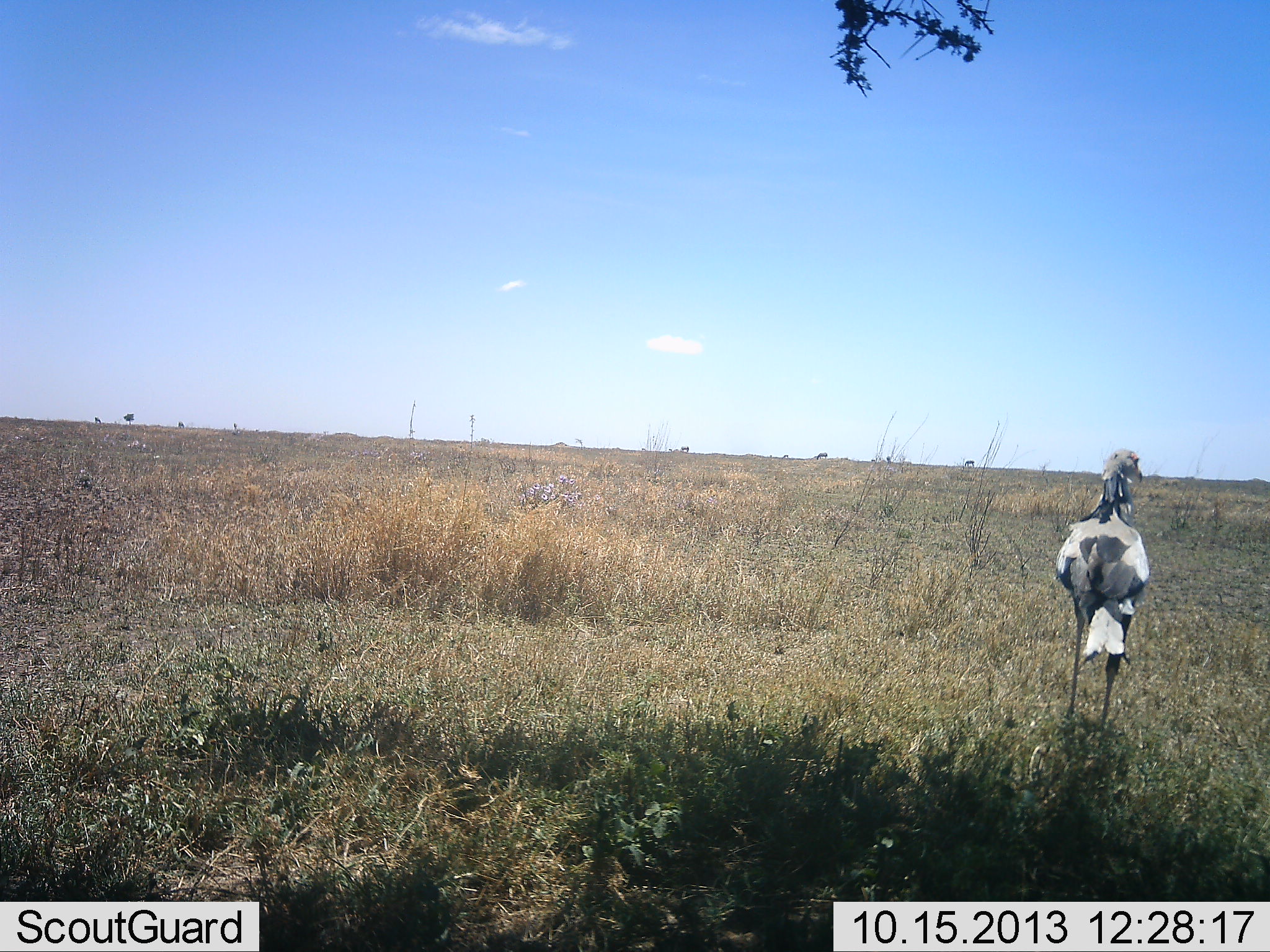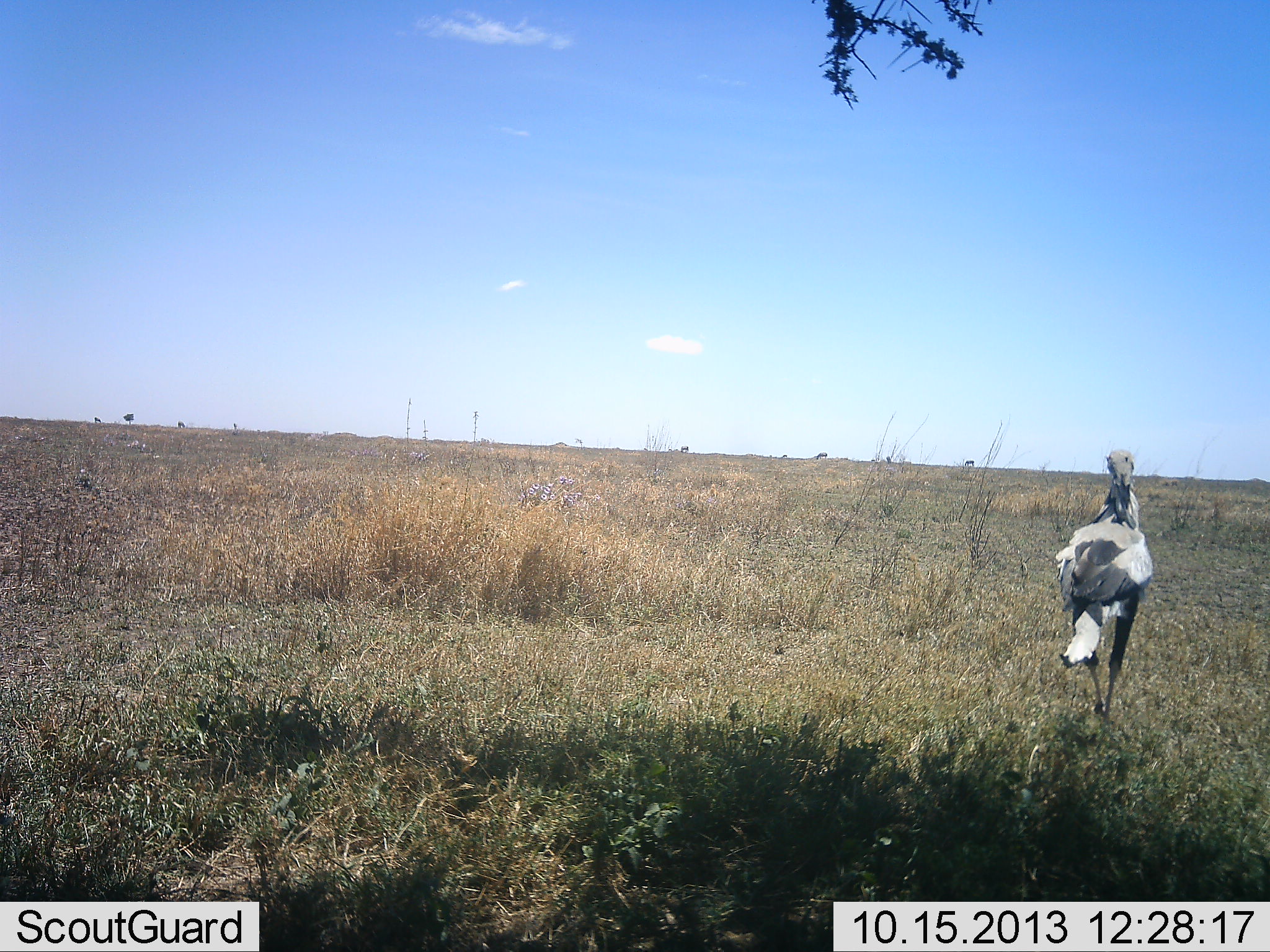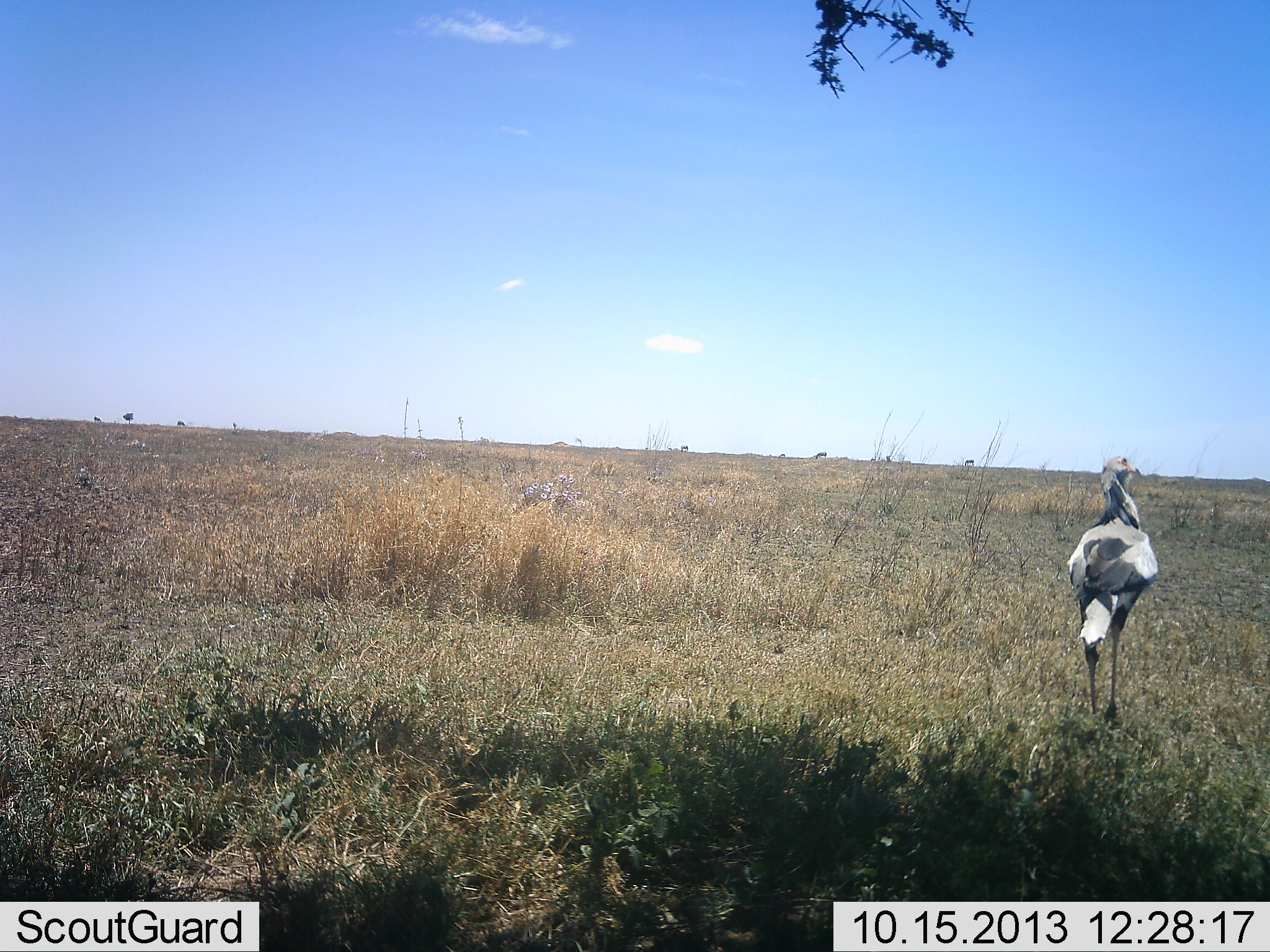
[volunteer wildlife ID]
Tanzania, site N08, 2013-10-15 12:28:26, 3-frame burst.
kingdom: Animalia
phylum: Chordata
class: Aves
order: Accipitriformes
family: Sagittariidae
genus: Sagittarius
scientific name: Sagittarius serpentarius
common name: secretary bird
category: secretarybird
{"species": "secretarybird (secretary bird) (Sagittarius serpentarius)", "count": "1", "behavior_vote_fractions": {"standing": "60%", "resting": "0%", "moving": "40%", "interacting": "0%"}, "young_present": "0%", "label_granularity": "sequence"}